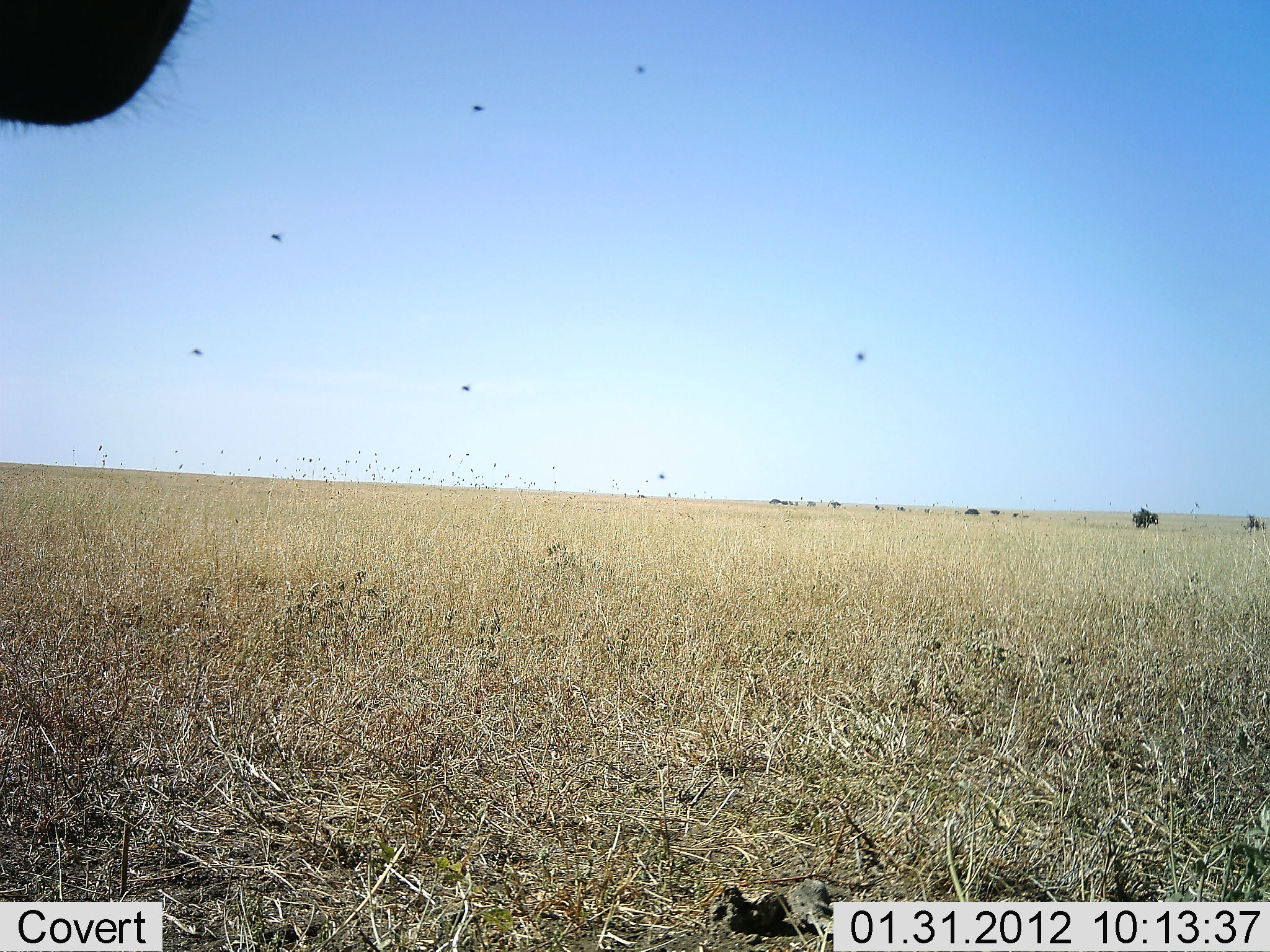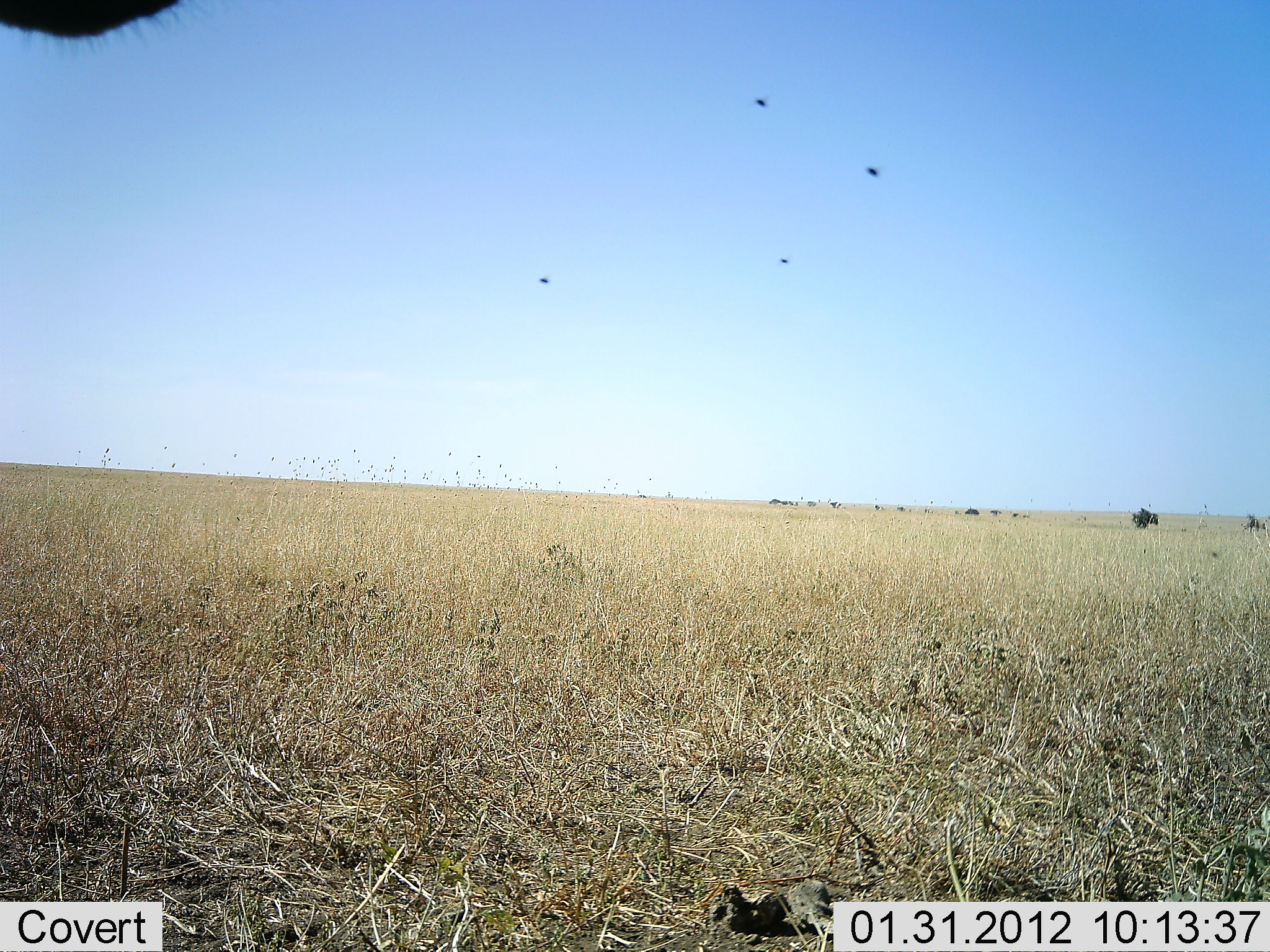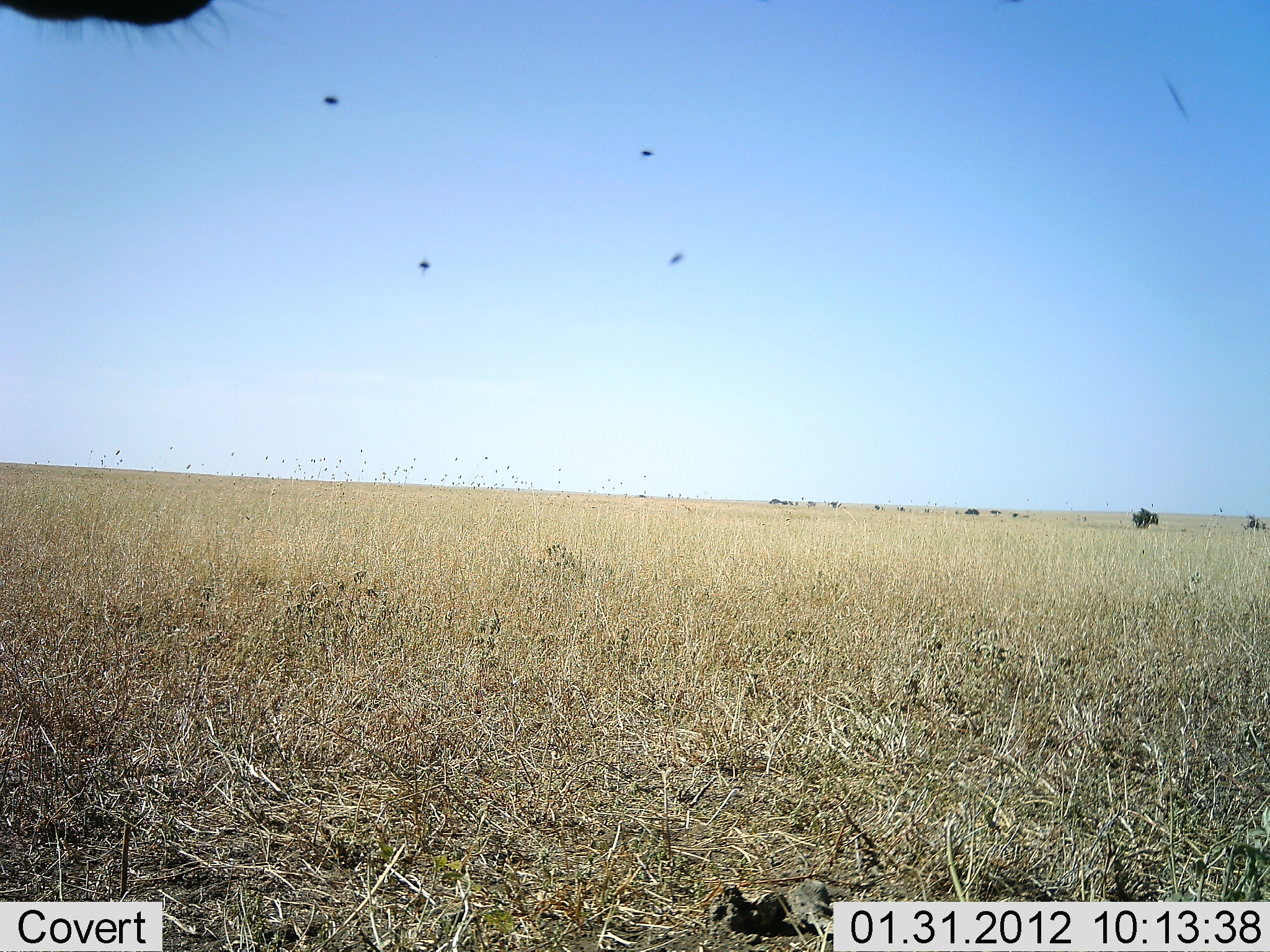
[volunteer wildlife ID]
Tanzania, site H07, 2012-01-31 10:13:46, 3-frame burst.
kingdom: Animalia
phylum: Chordata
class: Mammalia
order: Artiodactyla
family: Bovidae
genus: Connochaetes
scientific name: Connochaetes taurinus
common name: blue wildebeest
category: wildebeest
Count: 1.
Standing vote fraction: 100%.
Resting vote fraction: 0%.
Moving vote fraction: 0%.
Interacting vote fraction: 0%.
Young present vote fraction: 0%.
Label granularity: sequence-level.